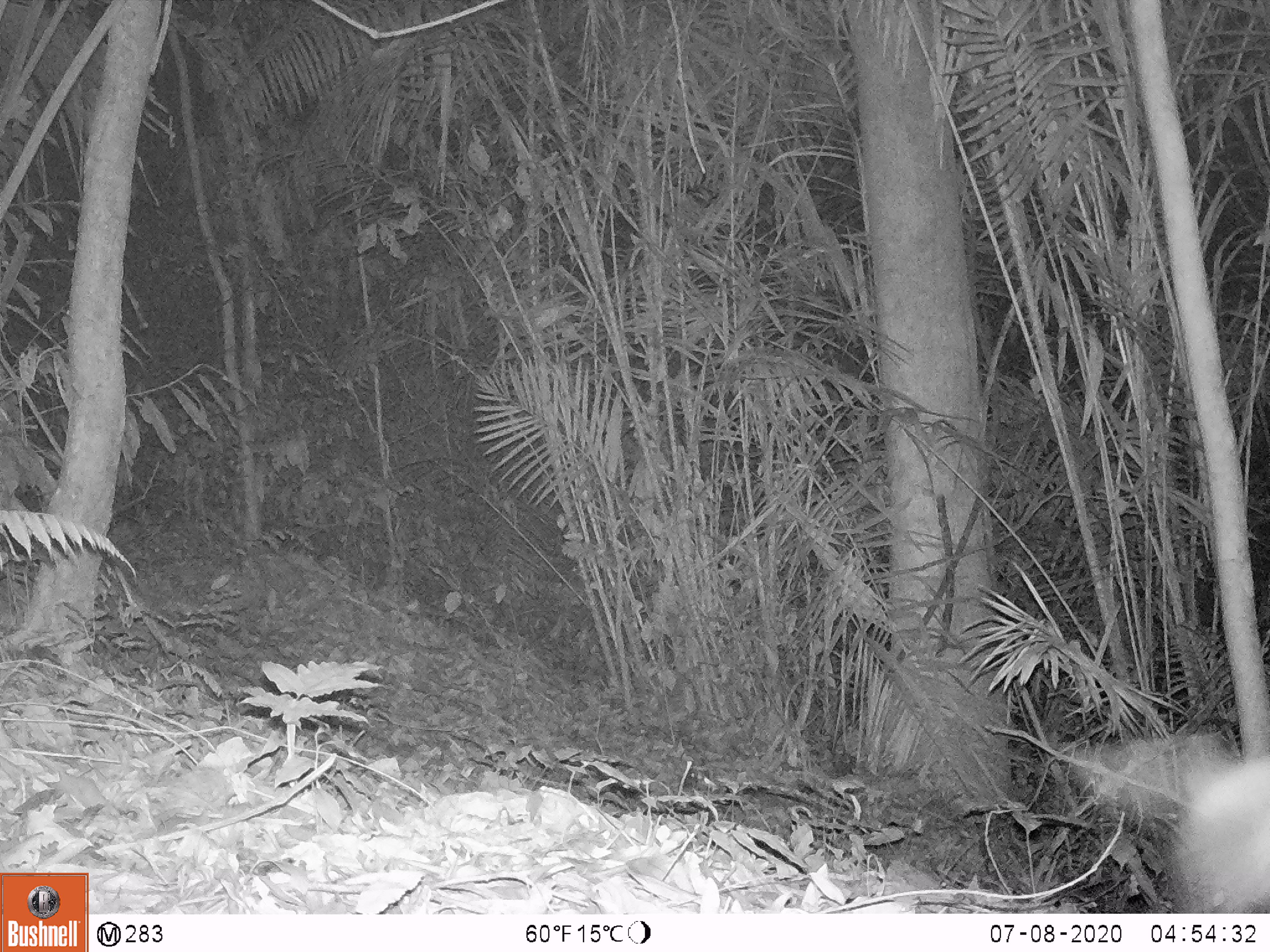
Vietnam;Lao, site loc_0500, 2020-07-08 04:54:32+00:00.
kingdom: Animalia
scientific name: Animalia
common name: animal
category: unidentified animal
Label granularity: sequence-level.